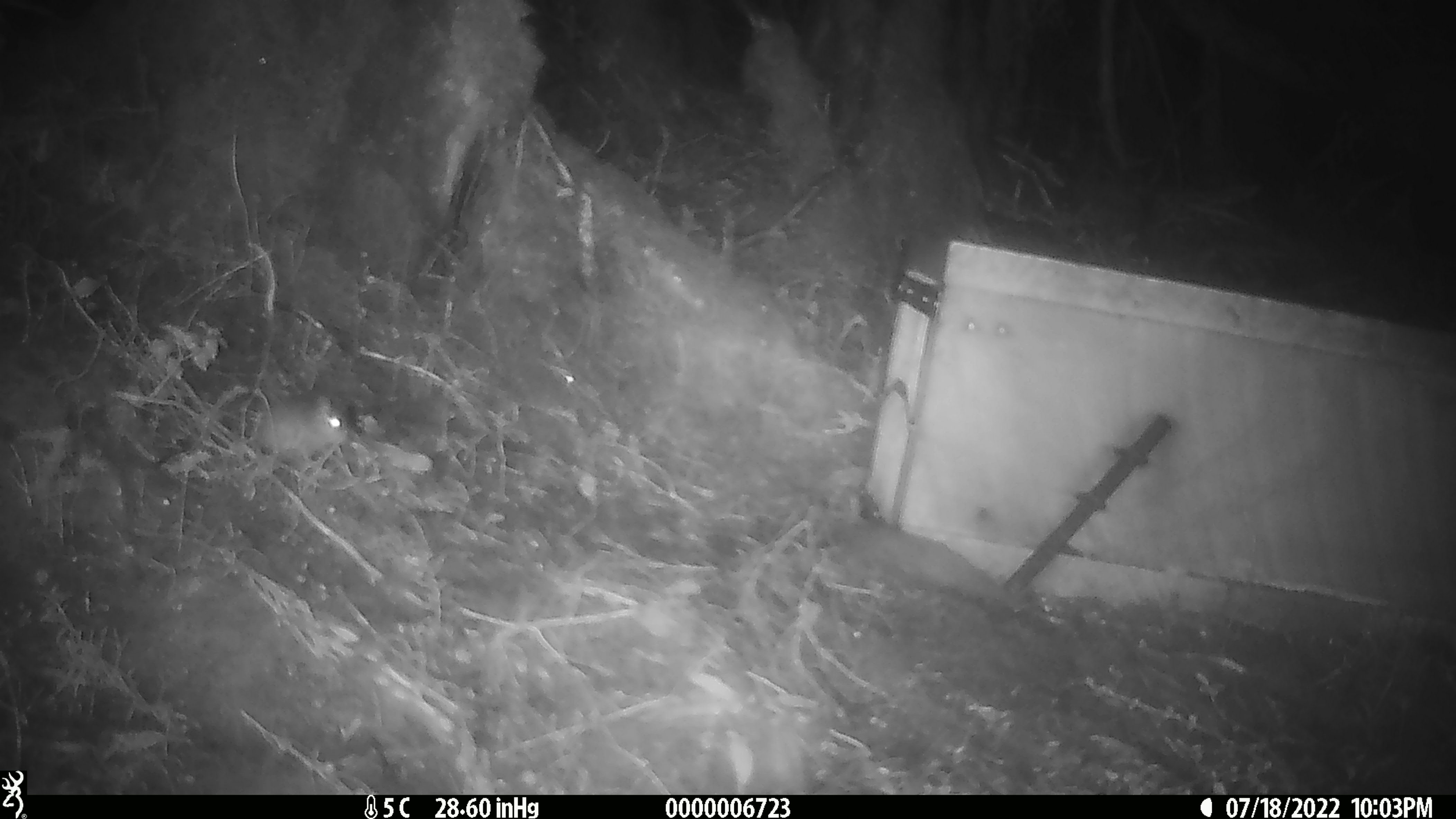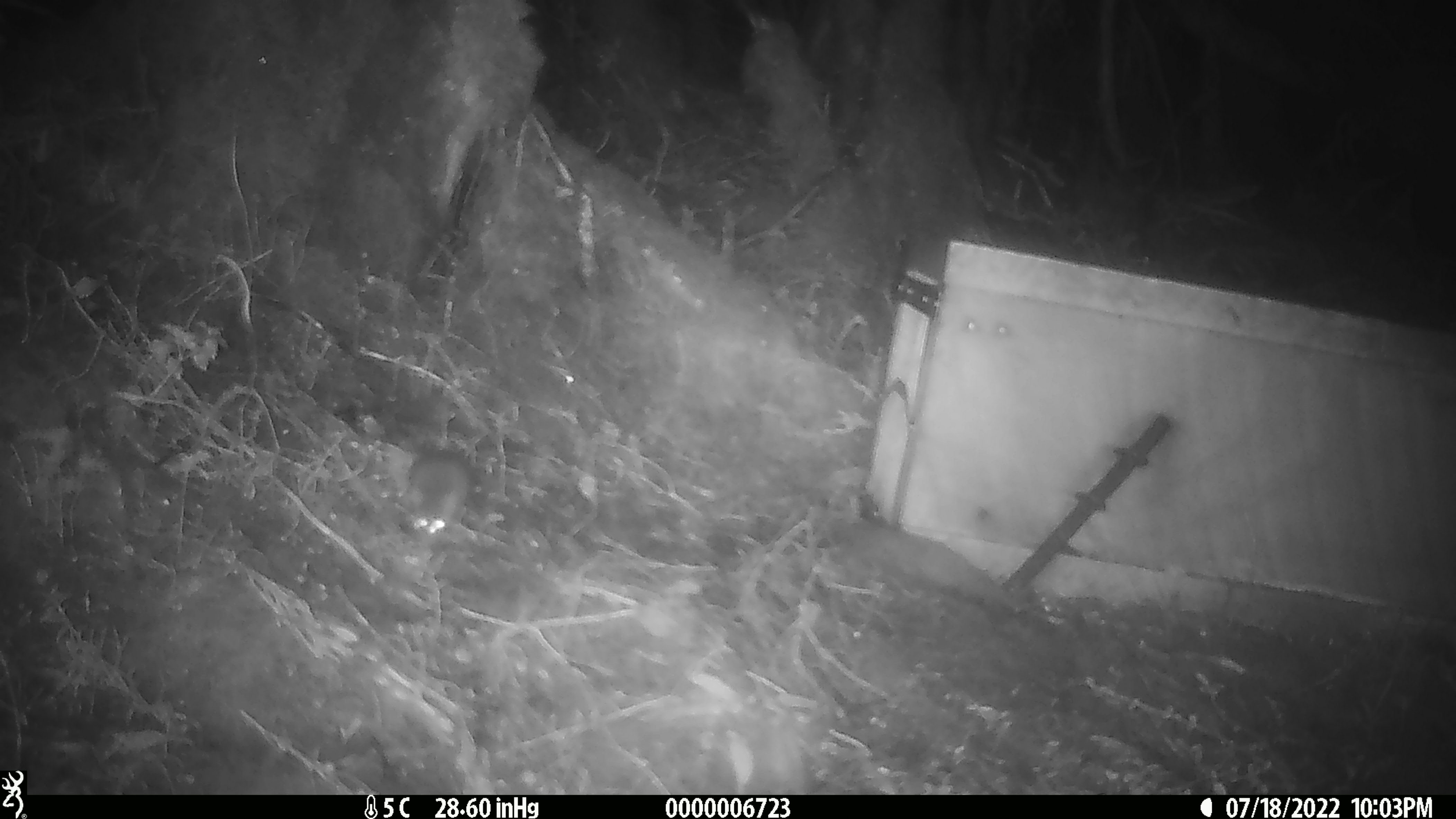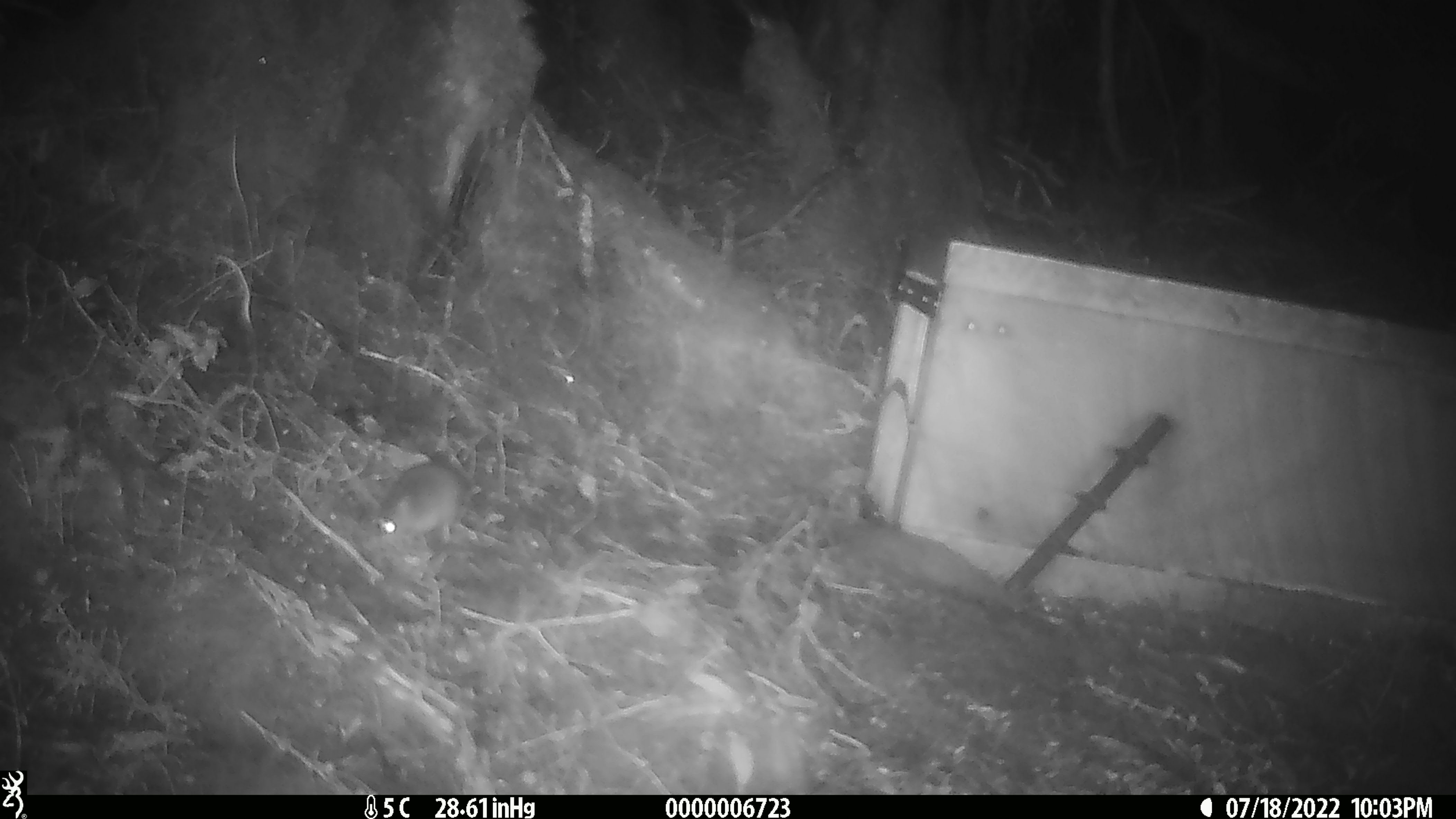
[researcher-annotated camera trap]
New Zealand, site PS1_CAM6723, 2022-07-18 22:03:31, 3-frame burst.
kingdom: Animalia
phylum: Chordata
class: Mammalia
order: Rodentia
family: Muridae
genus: Mus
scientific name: Mus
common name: mouse